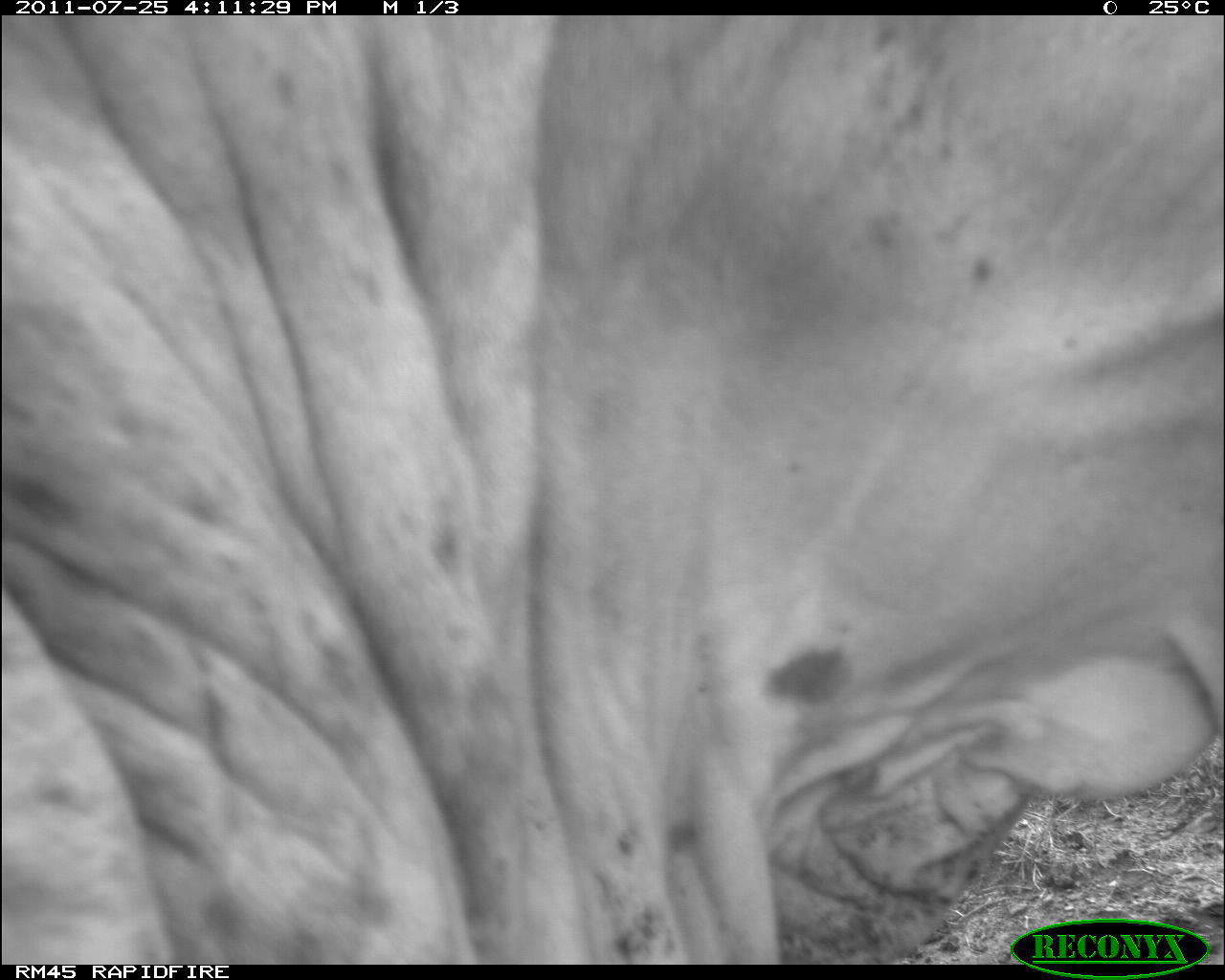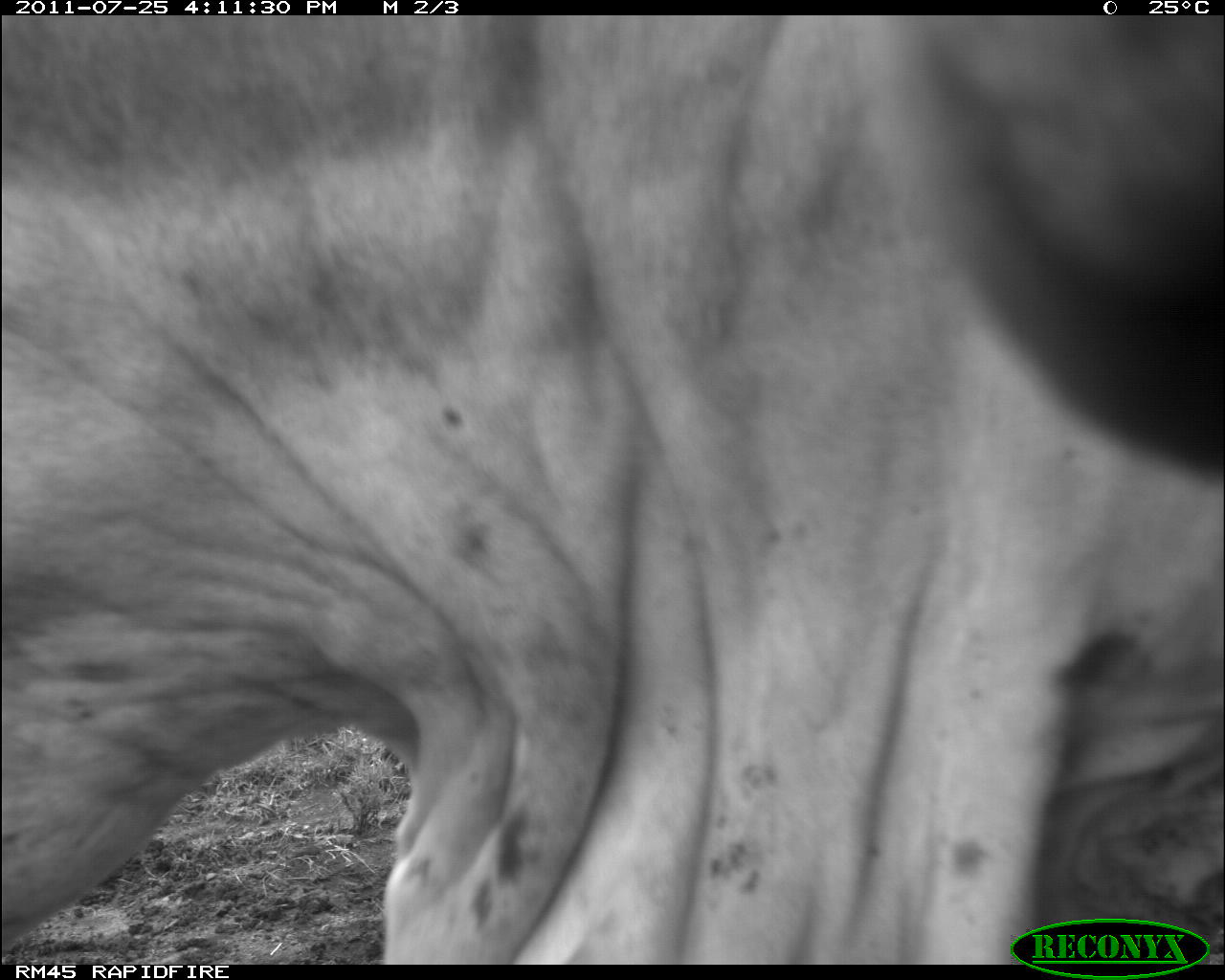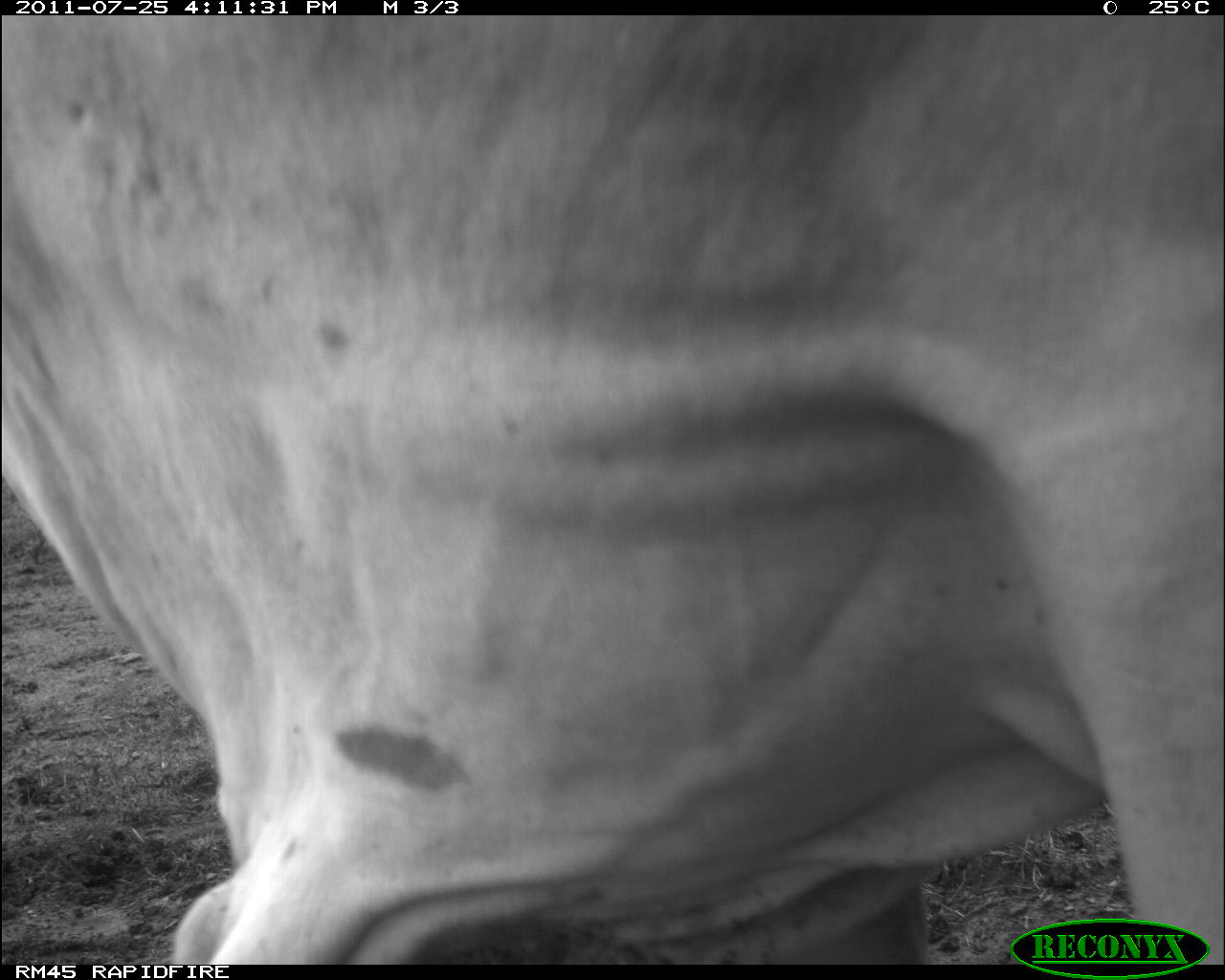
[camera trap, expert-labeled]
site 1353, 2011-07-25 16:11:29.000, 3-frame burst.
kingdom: Animalia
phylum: Chordata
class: Mammalia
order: Artiodactyla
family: Bovidae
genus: Bos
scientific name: Bos taurus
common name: domestic cattle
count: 1